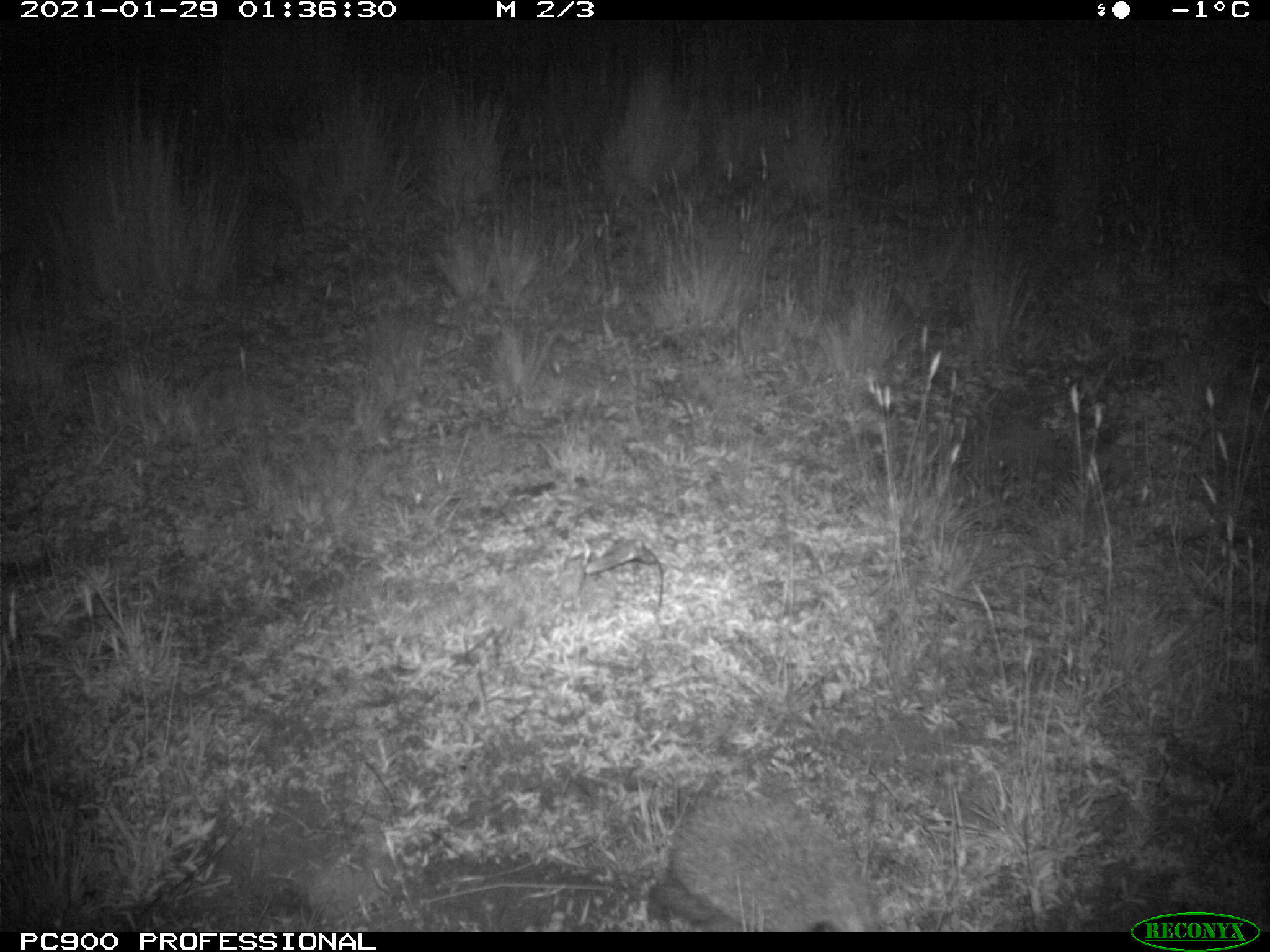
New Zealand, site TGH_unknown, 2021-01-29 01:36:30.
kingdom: Animalia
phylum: Chordata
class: Mammalia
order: Eulipotyphla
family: Erinaceidae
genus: Erinaceus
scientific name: Erinaceus europaeus europaeus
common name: european hedgehog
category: hedgehog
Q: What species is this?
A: Hedgehog (european hedgehog) (Erinaceus europaeus europaeus).